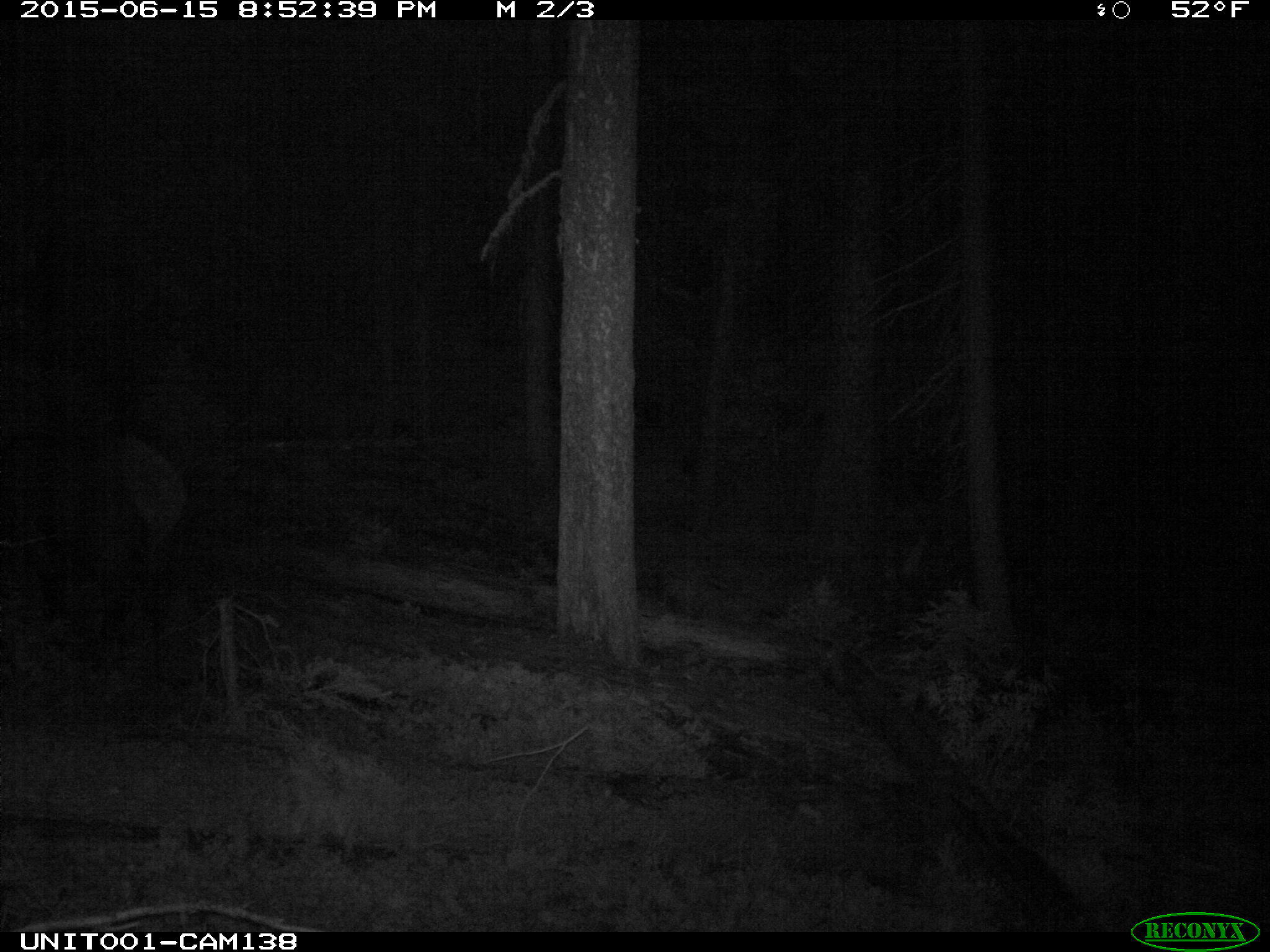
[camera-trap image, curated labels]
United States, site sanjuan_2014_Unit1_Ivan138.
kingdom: Animalia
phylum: Chordata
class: Mammalia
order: Artiodactyla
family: Cervidae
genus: Cervus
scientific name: Cervus elaphus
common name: red deer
Cervus elaphus (red deer).